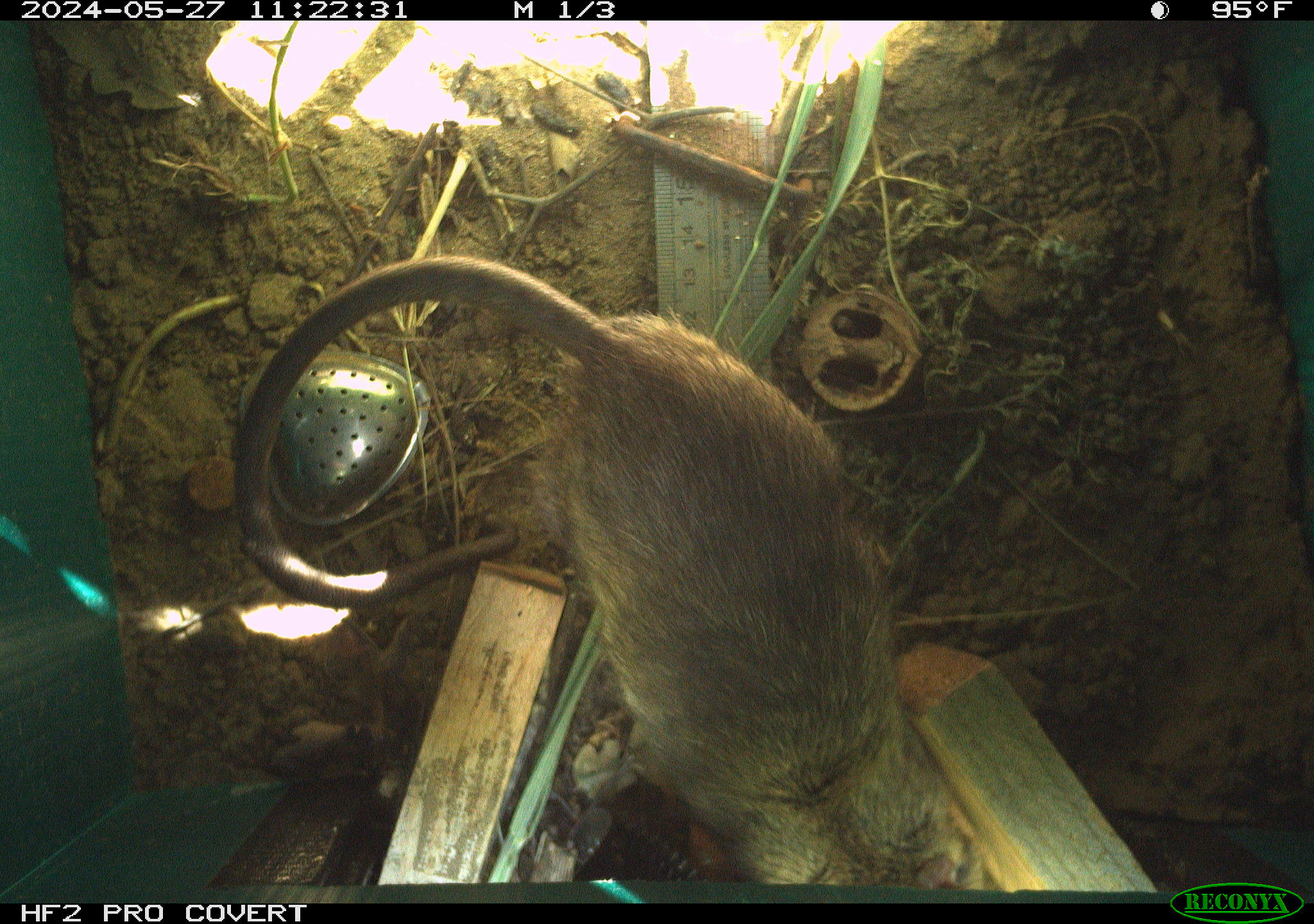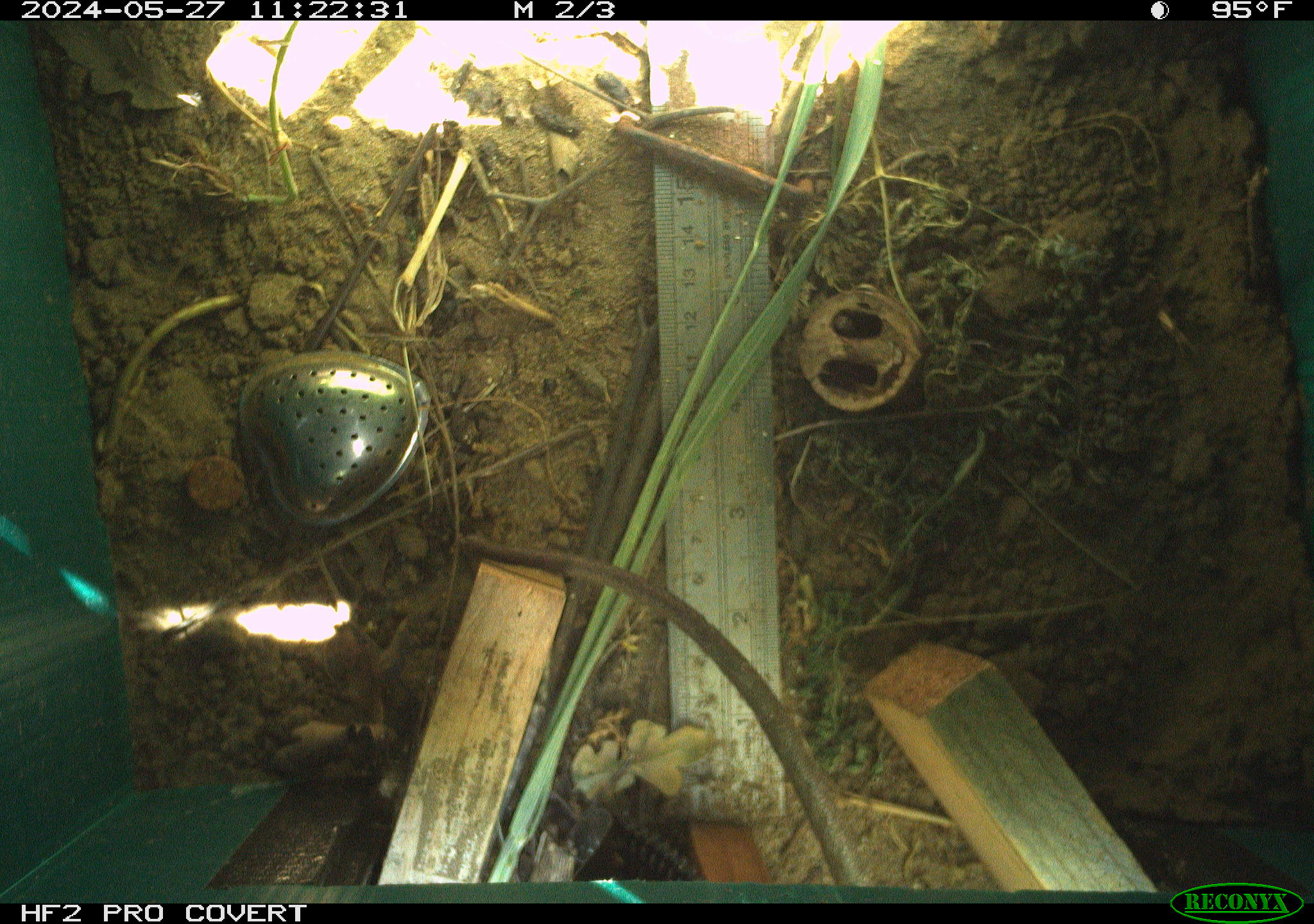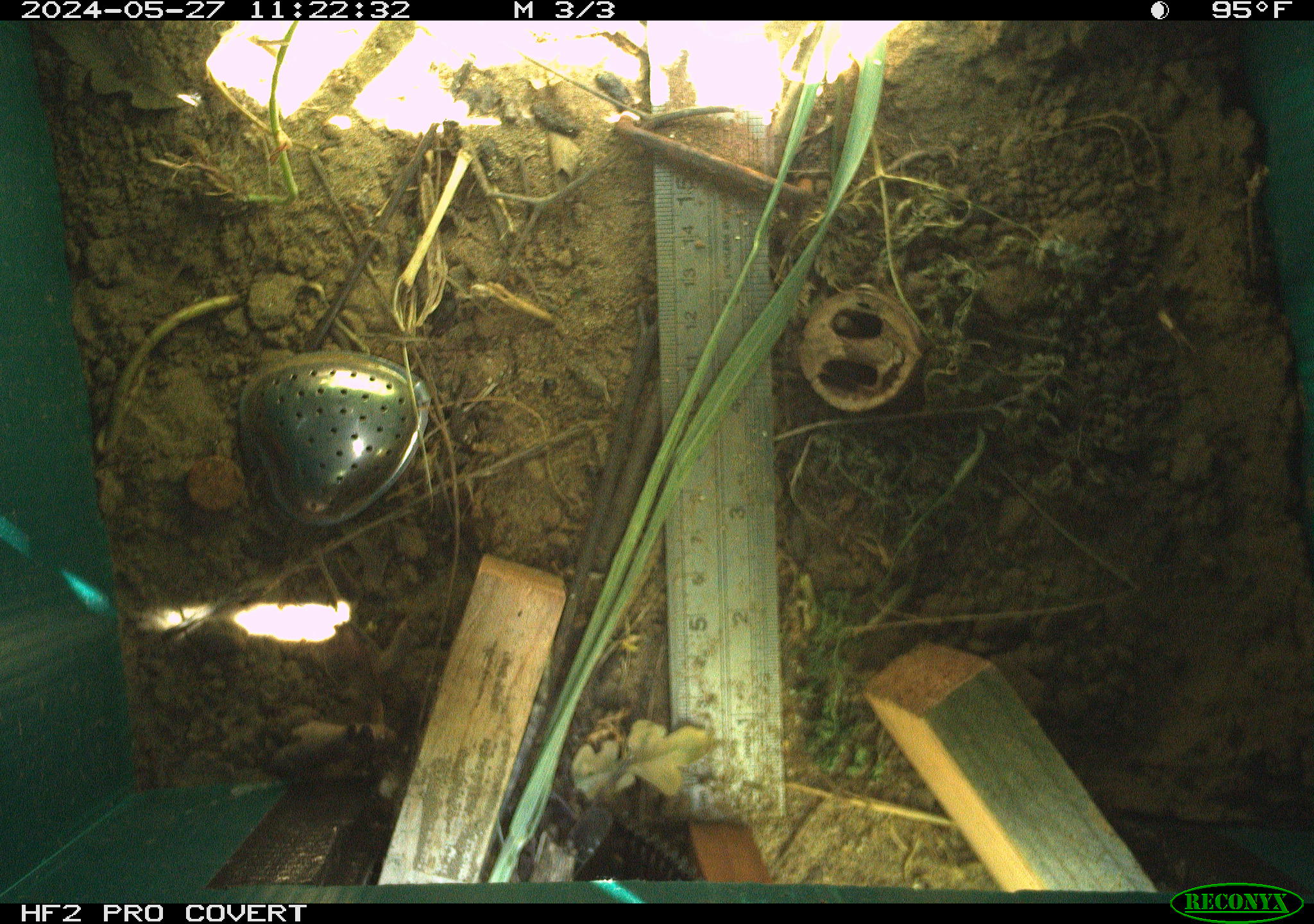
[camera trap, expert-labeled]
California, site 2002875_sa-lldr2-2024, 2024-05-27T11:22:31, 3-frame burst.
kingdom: Animalia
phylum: Chordata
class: Mammalia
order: Rodentia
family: Muridae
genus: Rattus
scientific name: Rattus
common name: rat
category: rattus species